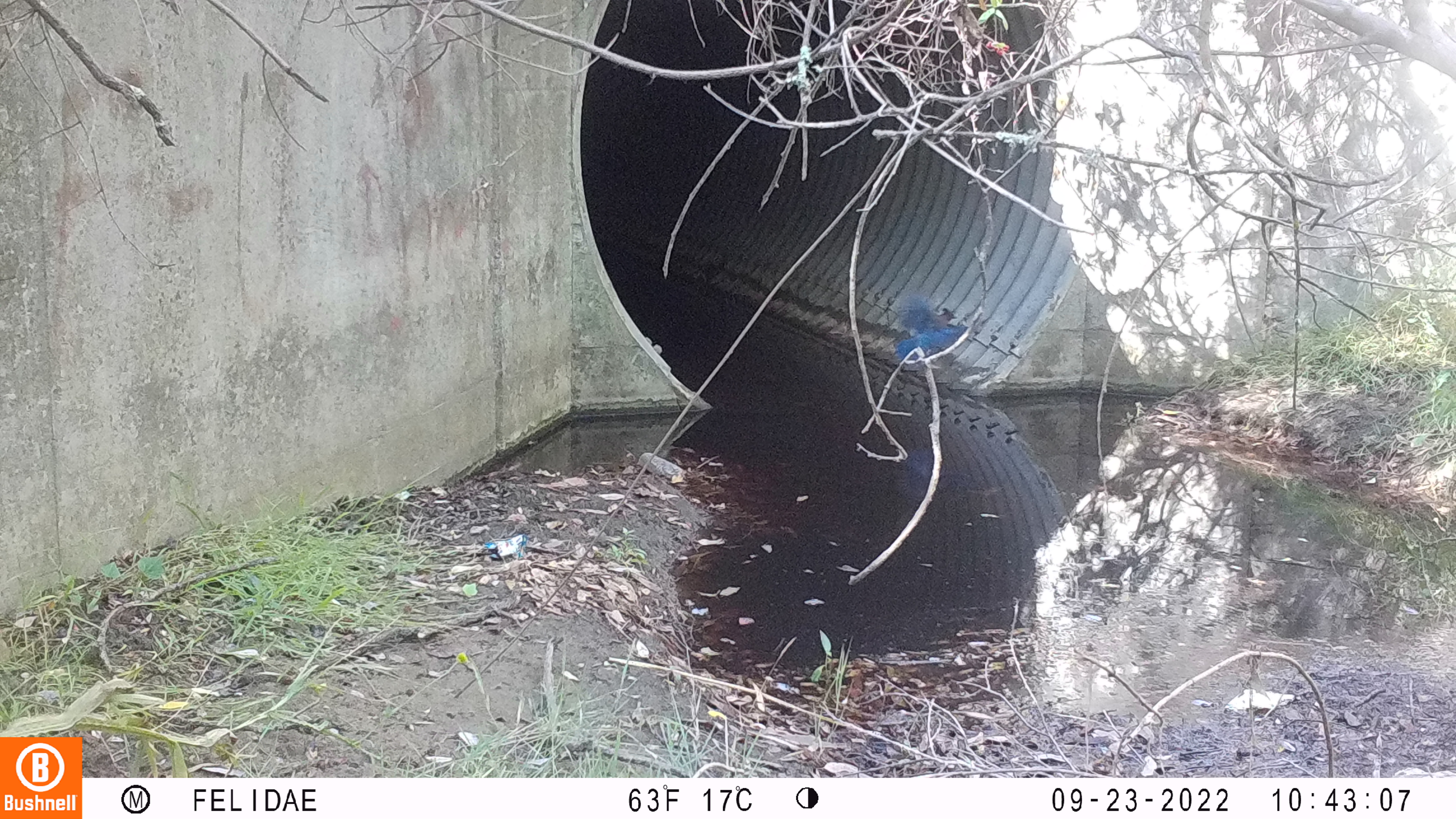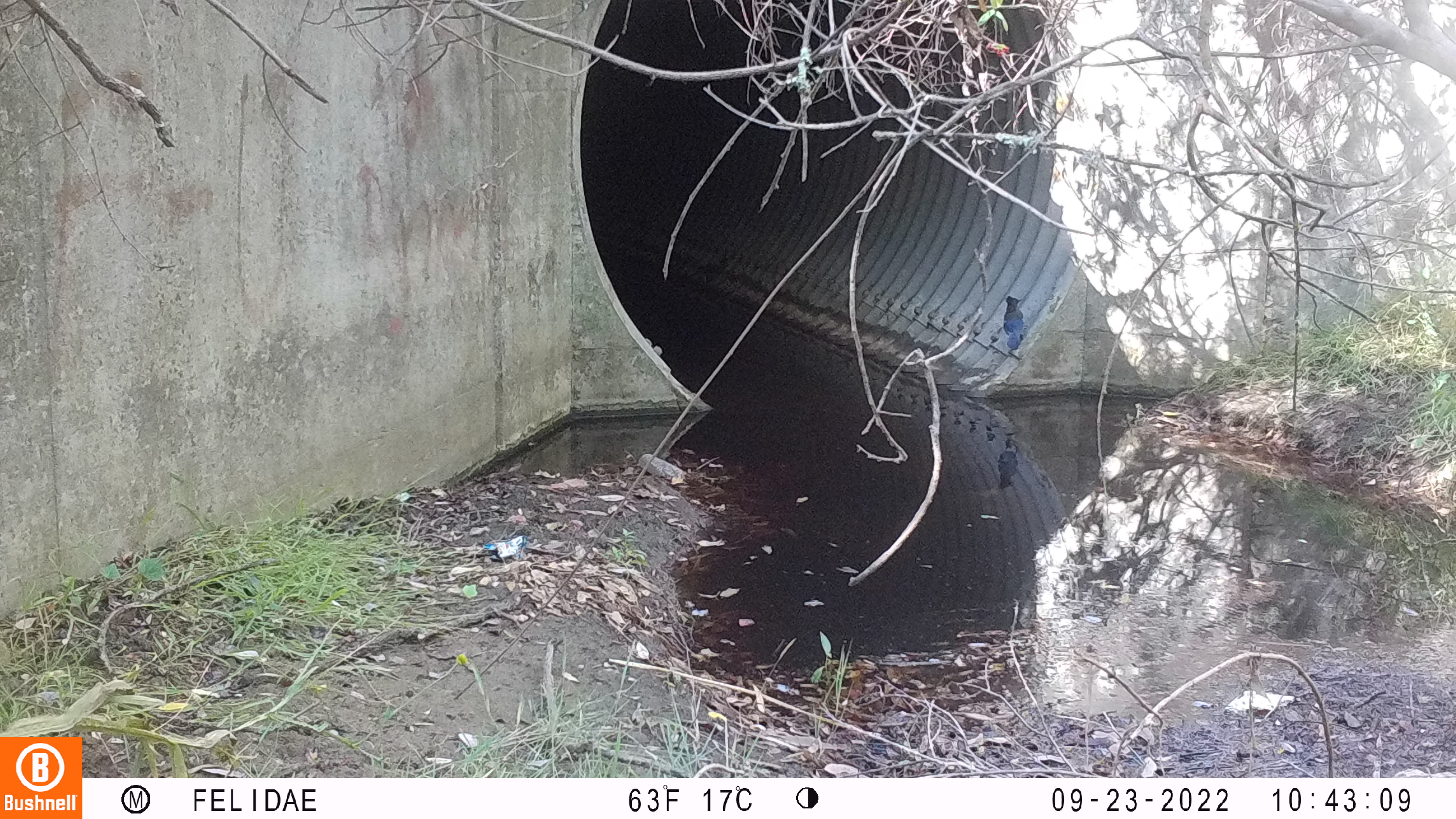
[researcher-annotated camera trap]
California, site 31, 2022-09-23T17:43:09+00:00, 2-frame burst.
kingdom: Animalia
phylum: Chordata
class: Aves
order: Passeriformes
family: Corvidae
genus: Cyanocitta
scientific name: Cyanocitta stelleri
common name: steller's jay